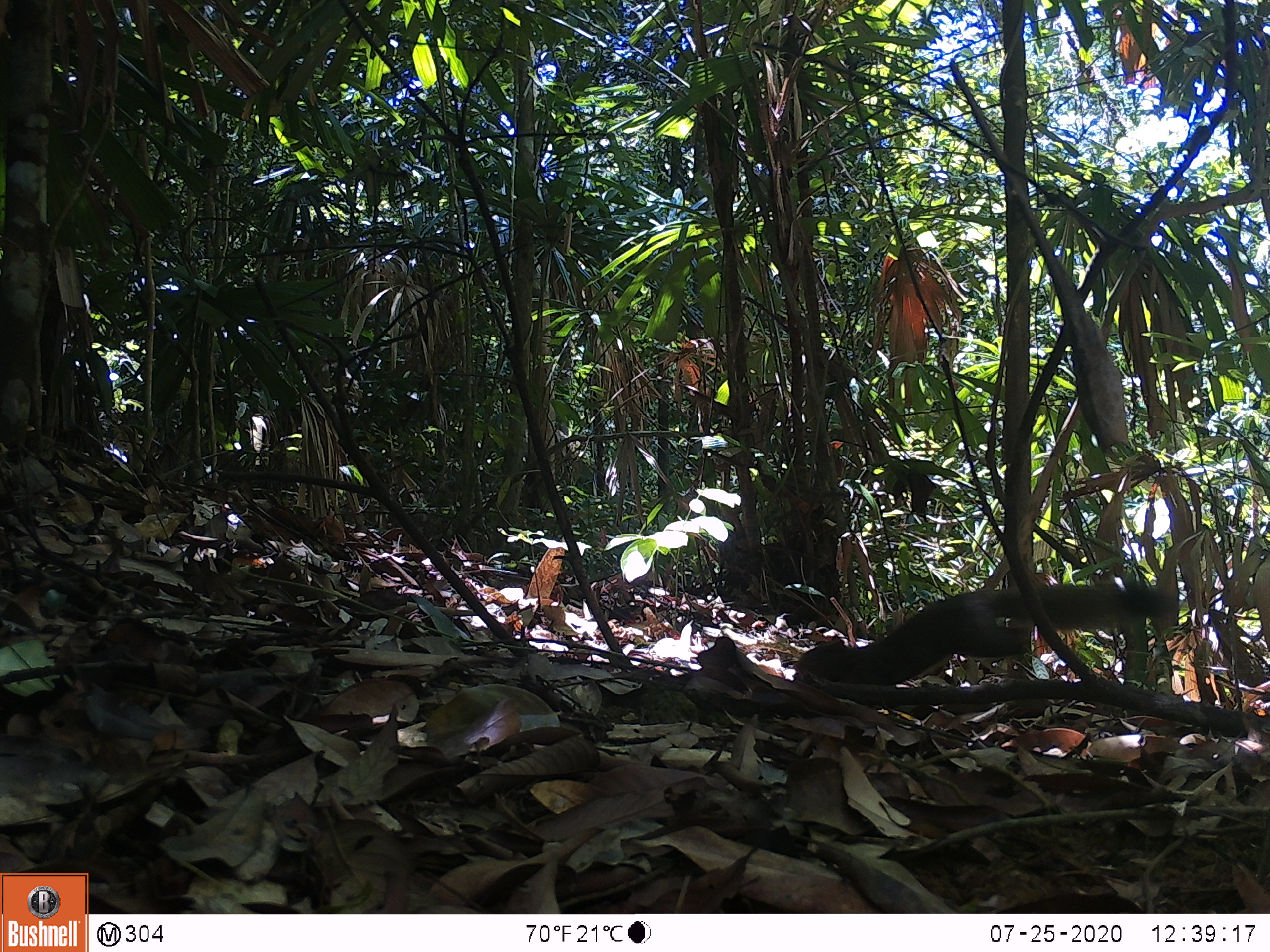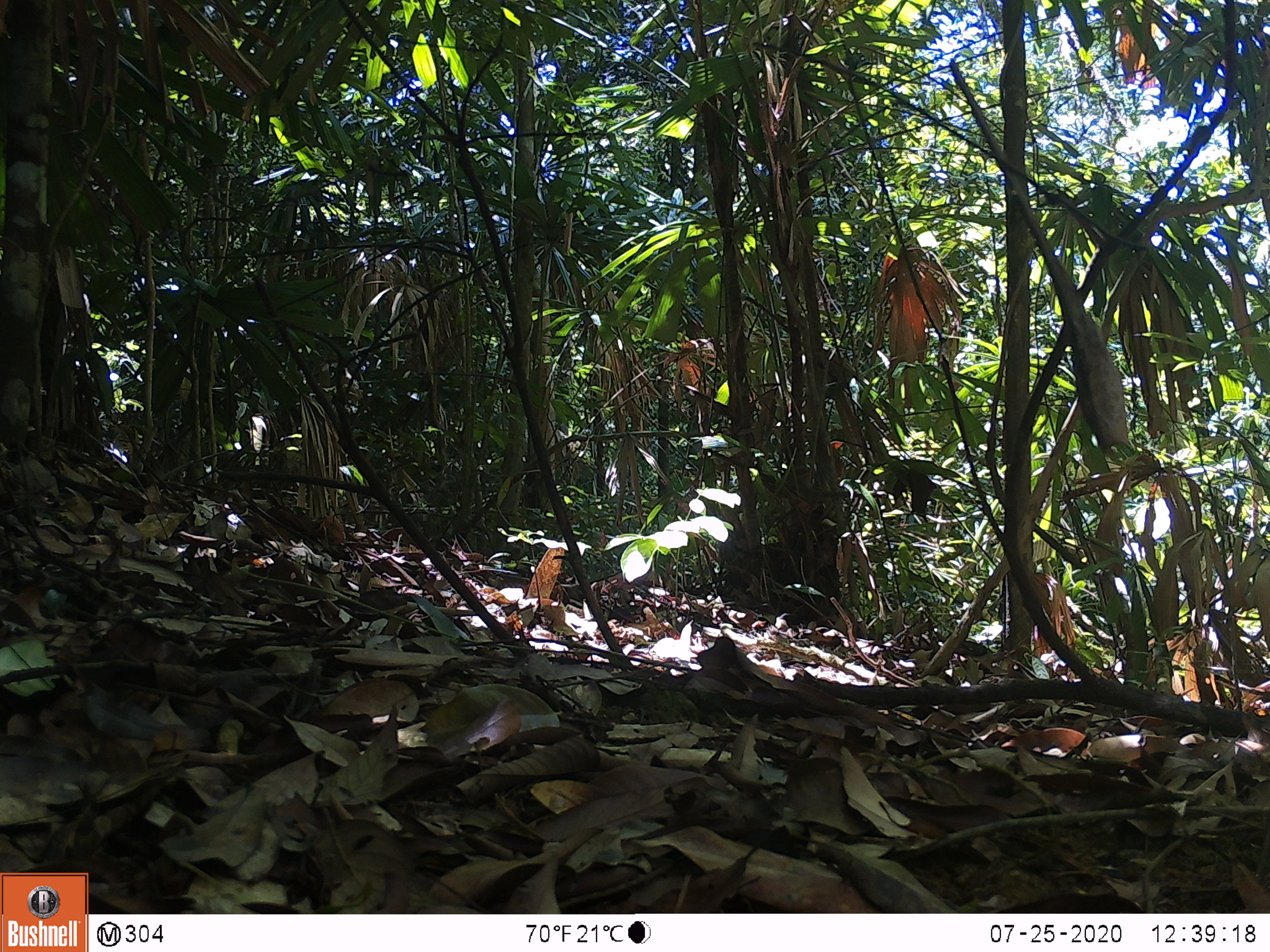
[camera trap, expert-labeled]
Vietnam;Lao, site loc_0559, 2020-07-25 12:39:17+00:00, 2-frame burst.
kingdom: Animalia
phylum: Chordata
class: Mammalia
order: Rodentia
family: Sciuridae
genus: Callosciurus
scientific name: Callosciurus erythraeus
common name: pallas's squirrel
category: pallass squirrel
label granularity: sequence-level